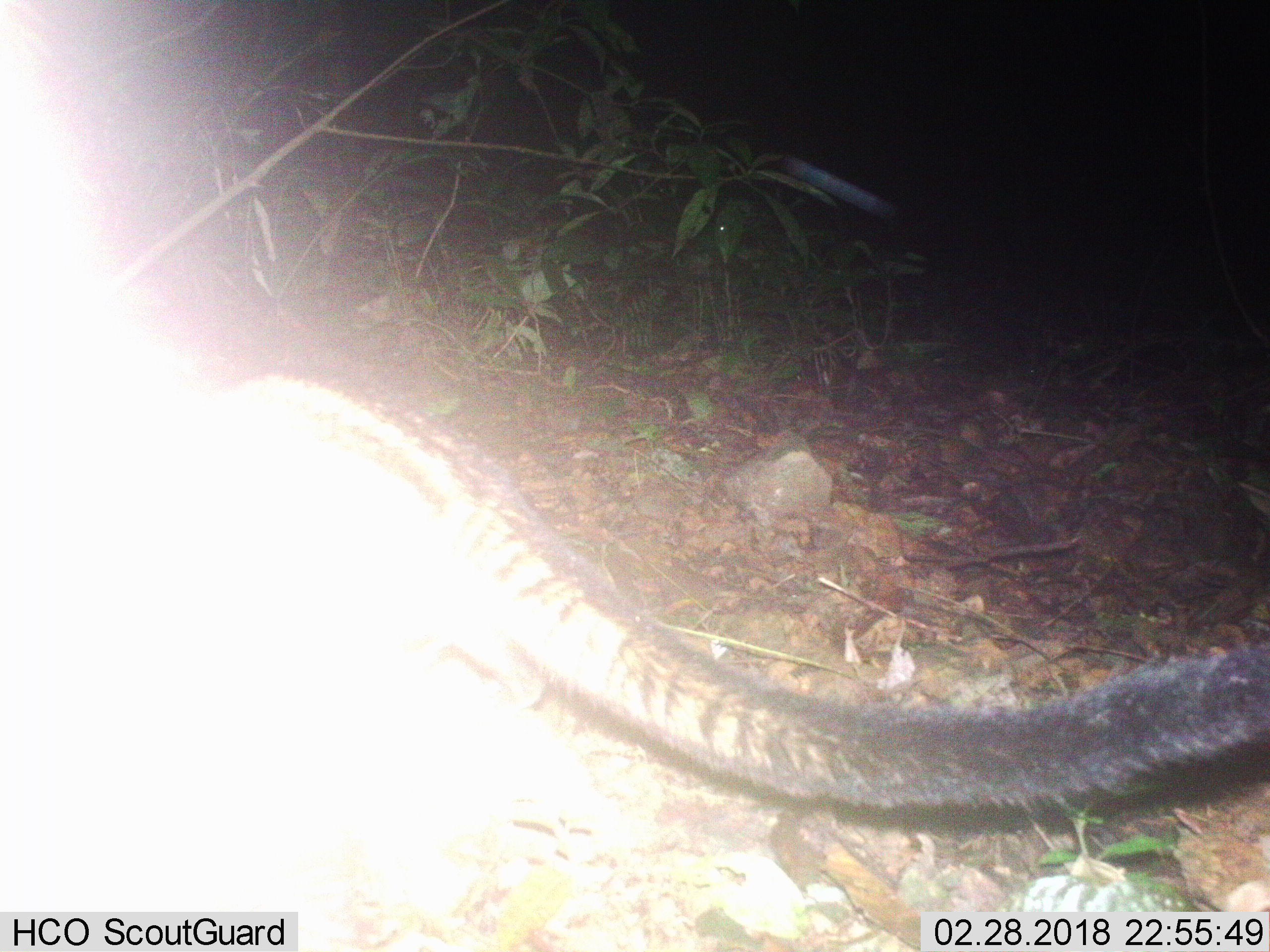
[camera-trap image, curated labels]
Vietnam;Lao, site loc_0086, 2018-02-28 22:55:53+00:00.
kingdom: Animalia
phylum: Chordata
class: Mammalia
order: Carnivora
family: Viverridae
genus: Paradoxurus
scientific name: Paradoxurus hermaphroditus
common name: common palm civet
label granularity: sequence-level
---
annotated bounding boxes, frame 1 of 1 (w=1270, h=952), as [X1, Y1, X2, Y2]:
common palm civet: [186, 350, 1270, 808]